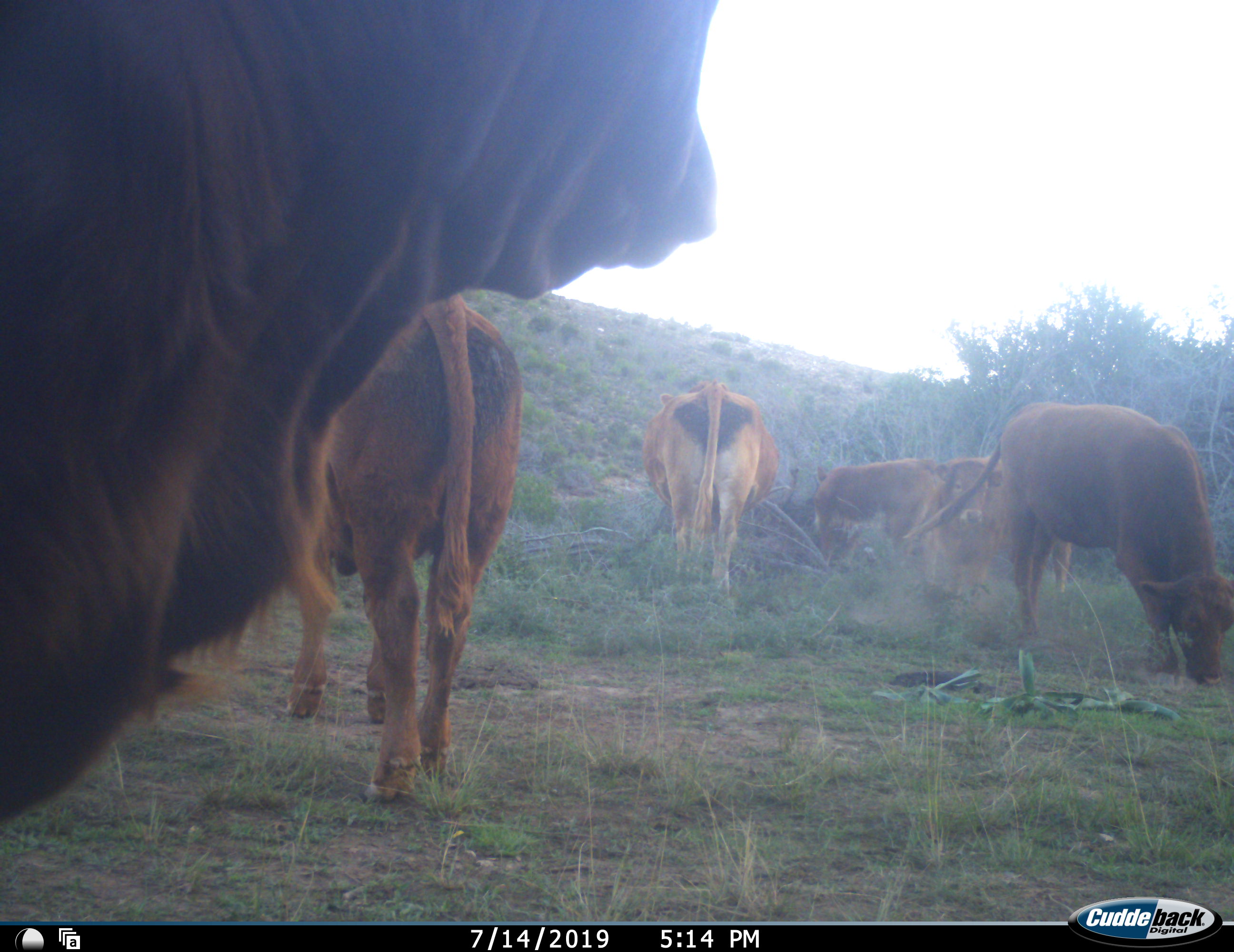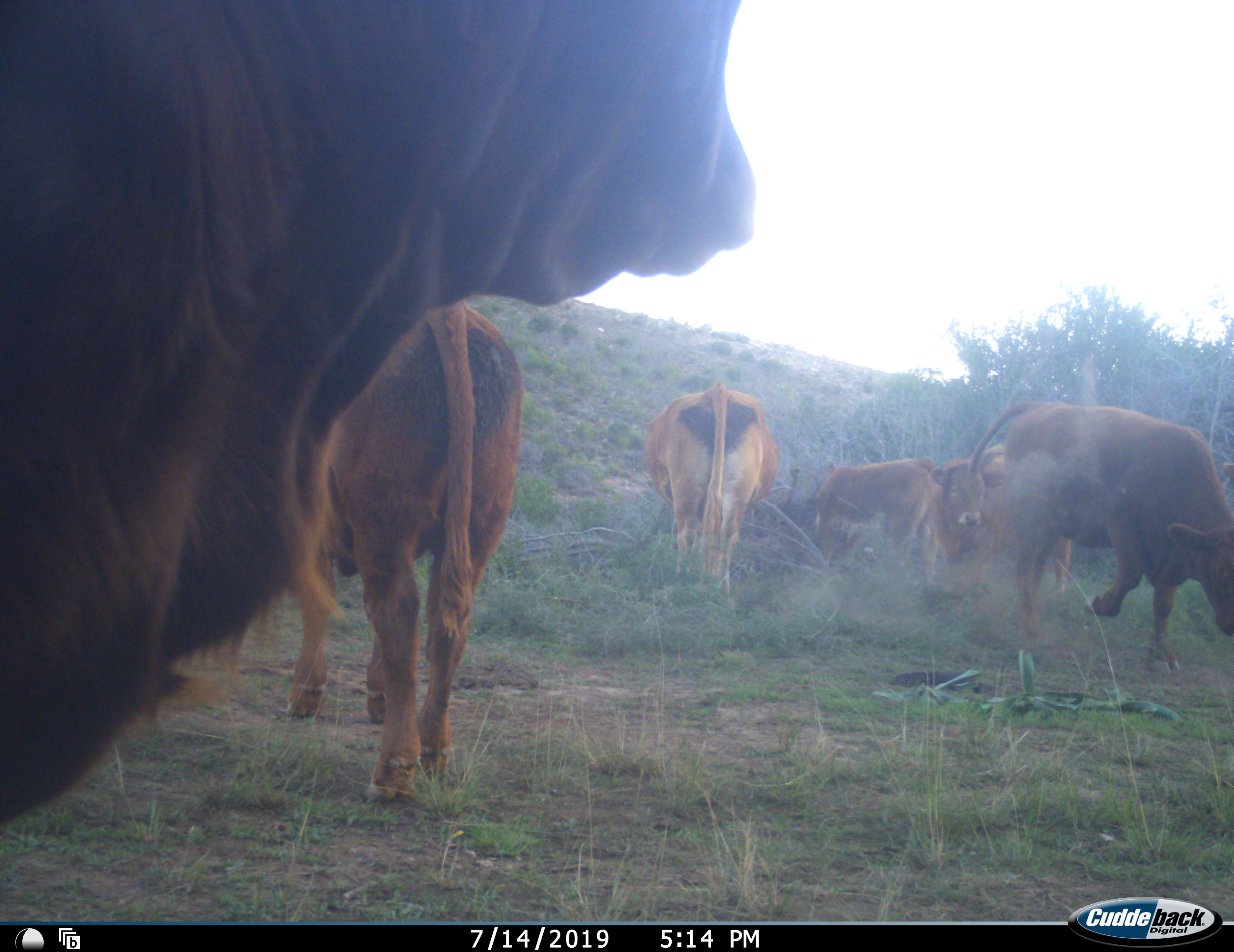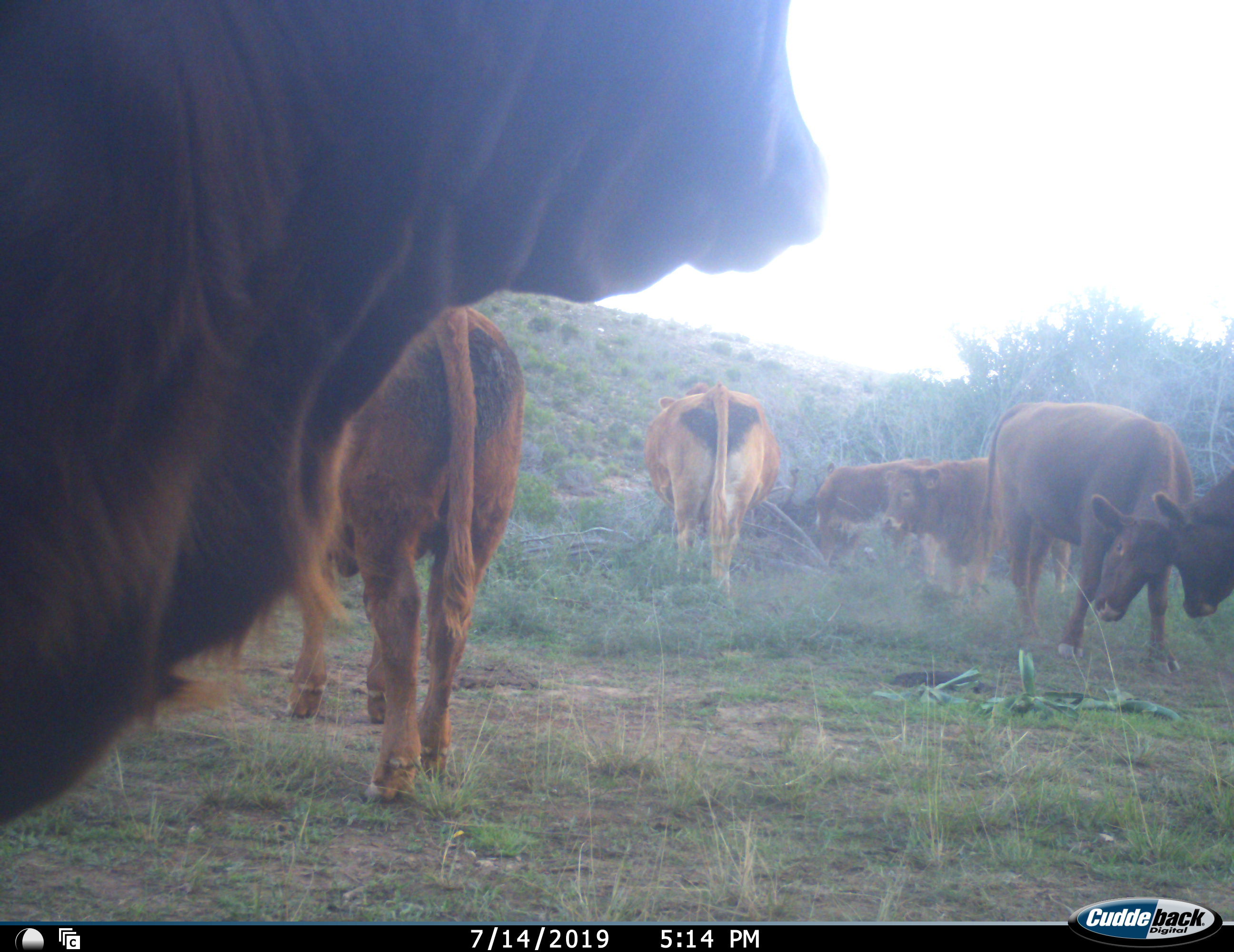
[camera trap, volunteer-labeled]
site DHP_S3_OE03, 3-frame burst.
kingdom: Animalia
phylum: Chordata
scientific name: Vertebrata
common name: domestic animal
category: domesticanimal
Domesticanimal (domestic animal) (Vertebrata), count 7. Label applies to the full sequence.